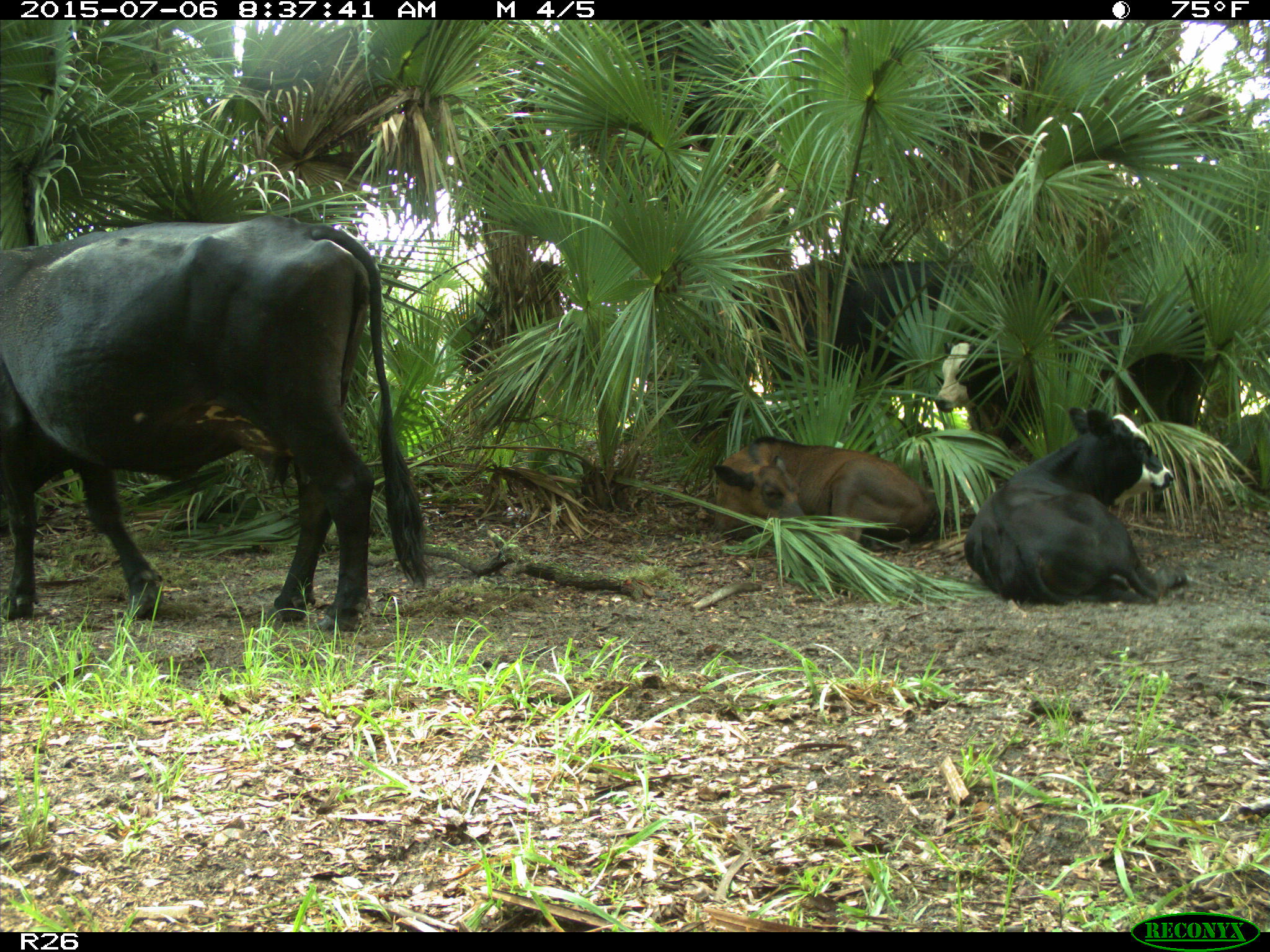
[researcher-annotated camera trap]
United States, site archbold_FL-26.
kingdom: Animalia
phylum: Chordata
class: Mammalia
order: Artiodactyla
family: Bovidae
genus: Bos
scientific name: Bos taurus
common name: domestic cow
Bos taurus (domestic cow).